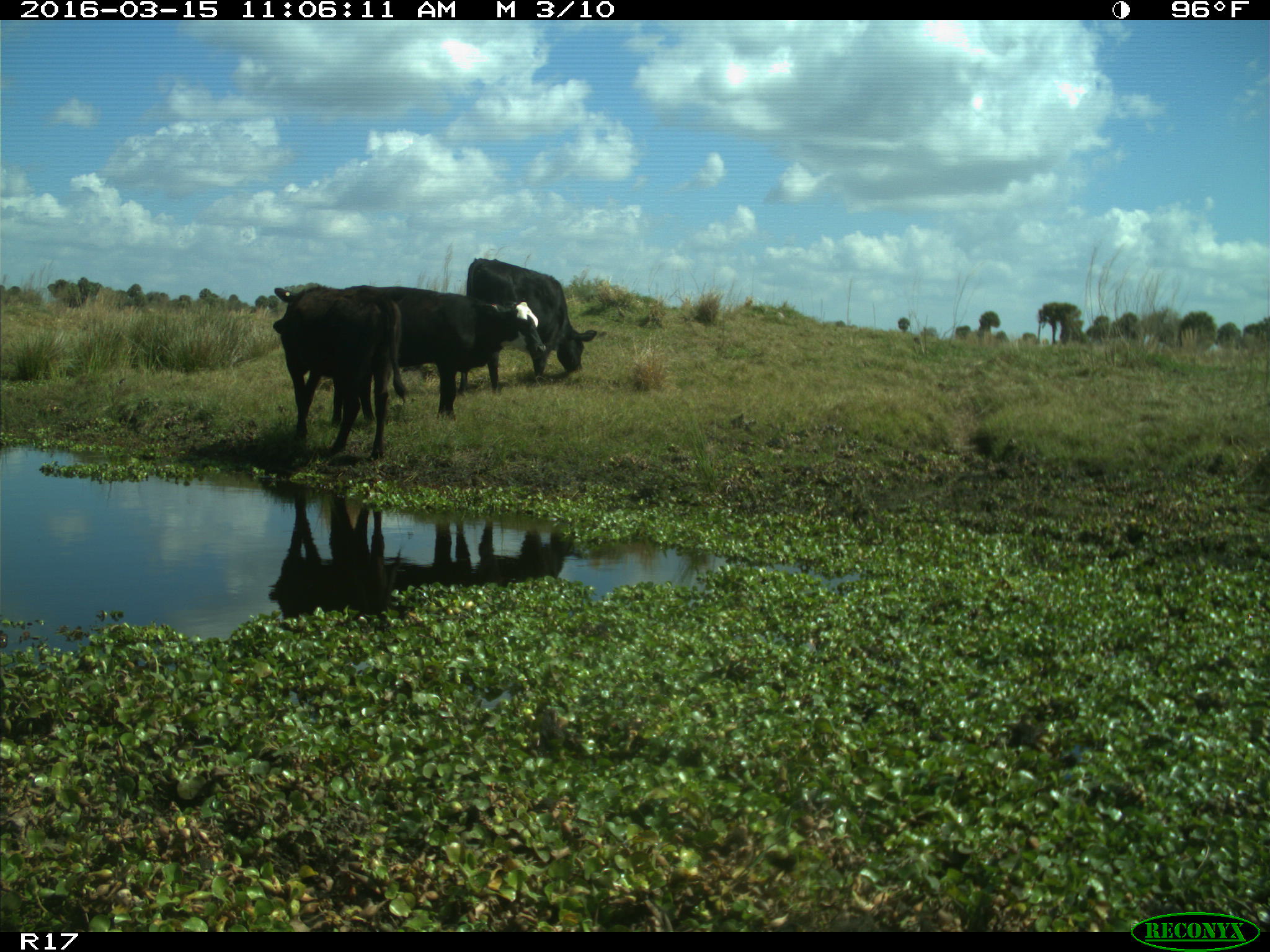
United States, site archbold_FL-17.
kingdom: Animalia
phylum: Chordata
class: Mammalia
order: Artiodactyla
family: Bovidae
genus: Bos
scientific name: Bos taurus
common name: domestic cow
Bos taurus (domestic cow).